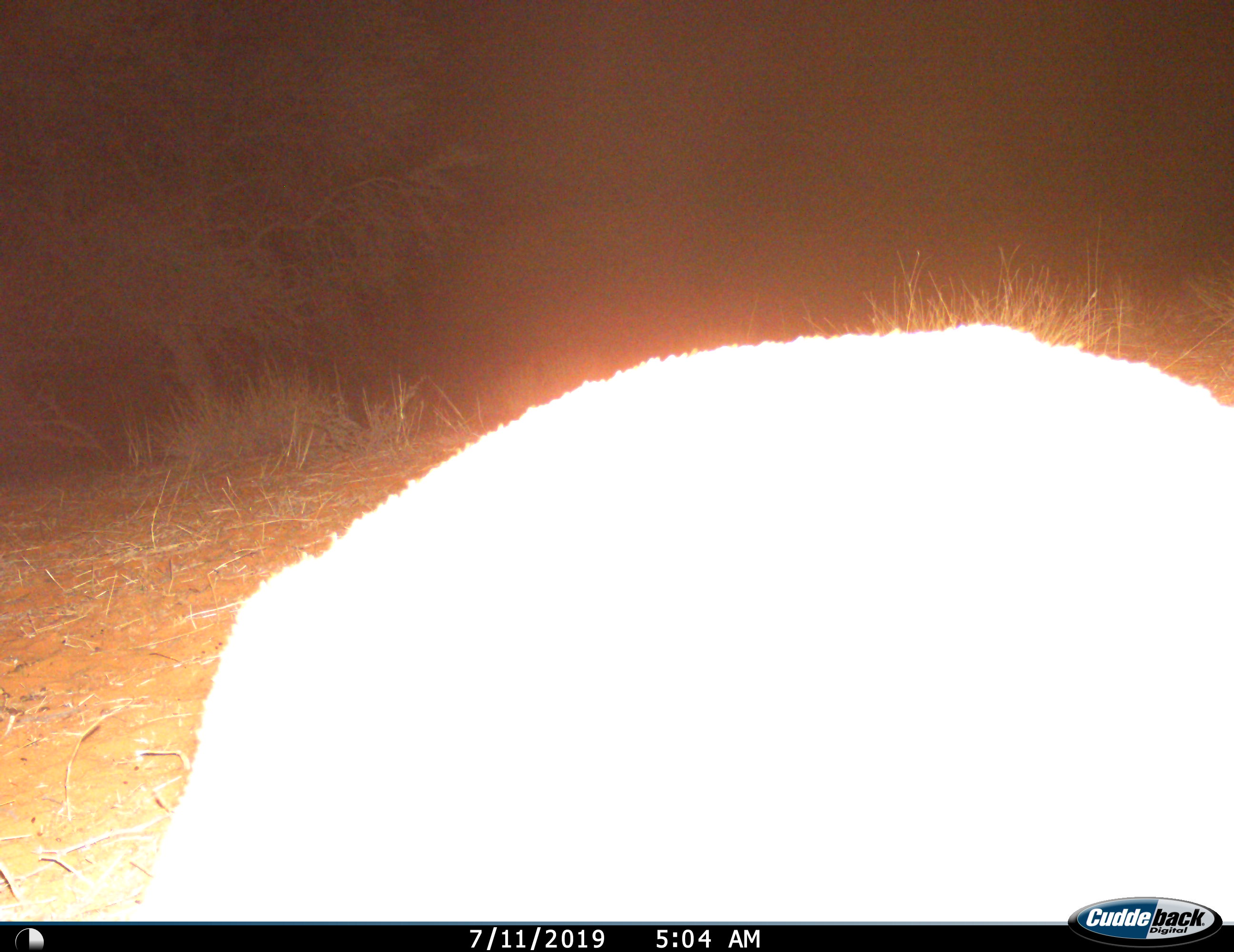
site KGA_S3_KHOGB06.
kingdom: Animalia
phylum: Chordata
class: Mammalia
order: Artiodactyla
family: Bovidae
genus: Raphicerus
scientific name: Raphicerus campestris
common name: steenbok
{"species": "steenbok (Raphicerus campestris)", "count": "1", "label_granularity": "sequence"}